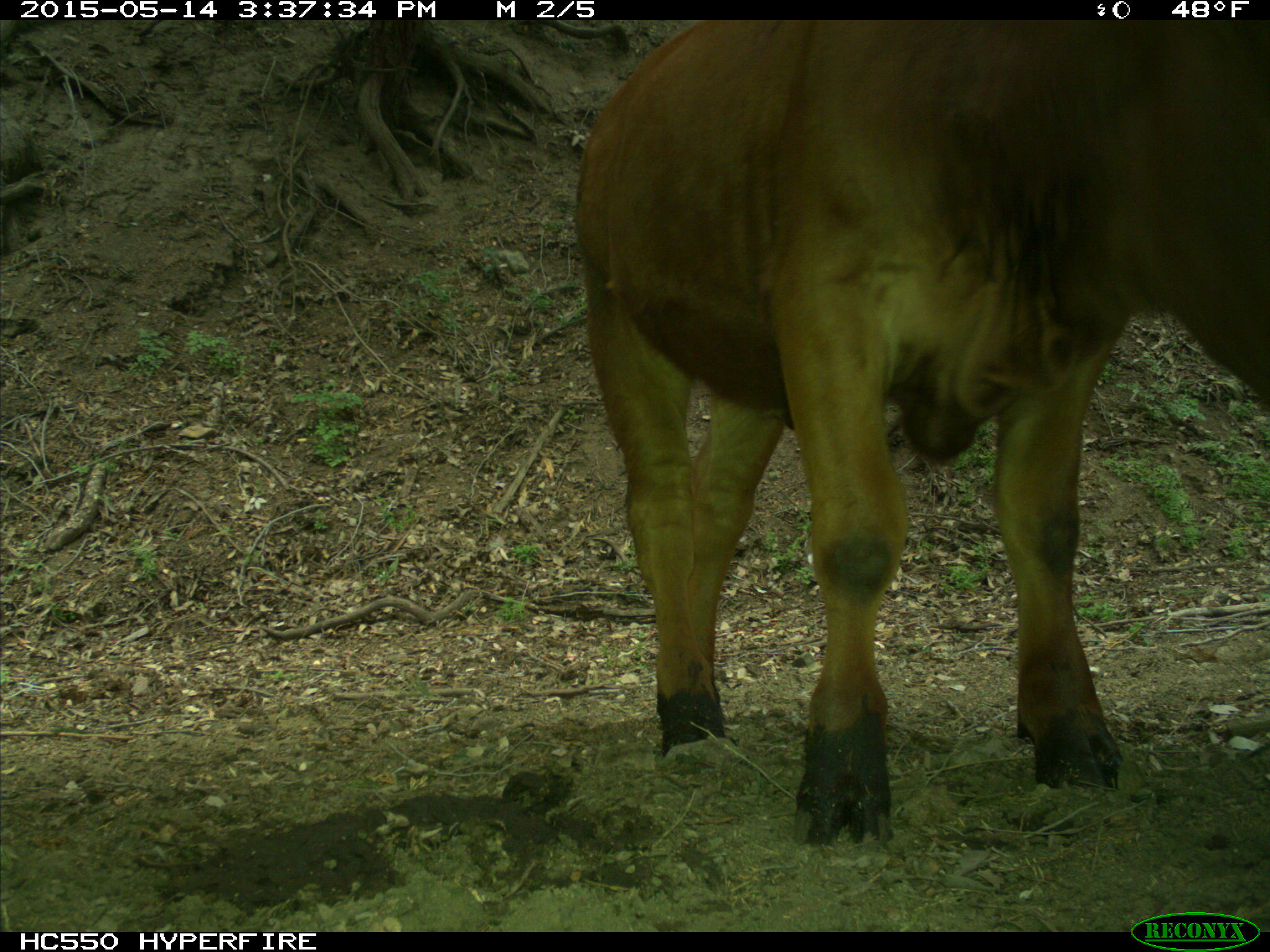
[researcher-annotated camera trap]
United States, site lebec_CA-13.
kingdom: Animalia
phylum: Chordata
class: Mammalia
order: Artiodactyla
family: Bovidae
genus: Bos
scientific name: Bos taurus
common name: domestic cow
Bos taurus (domestic cow).